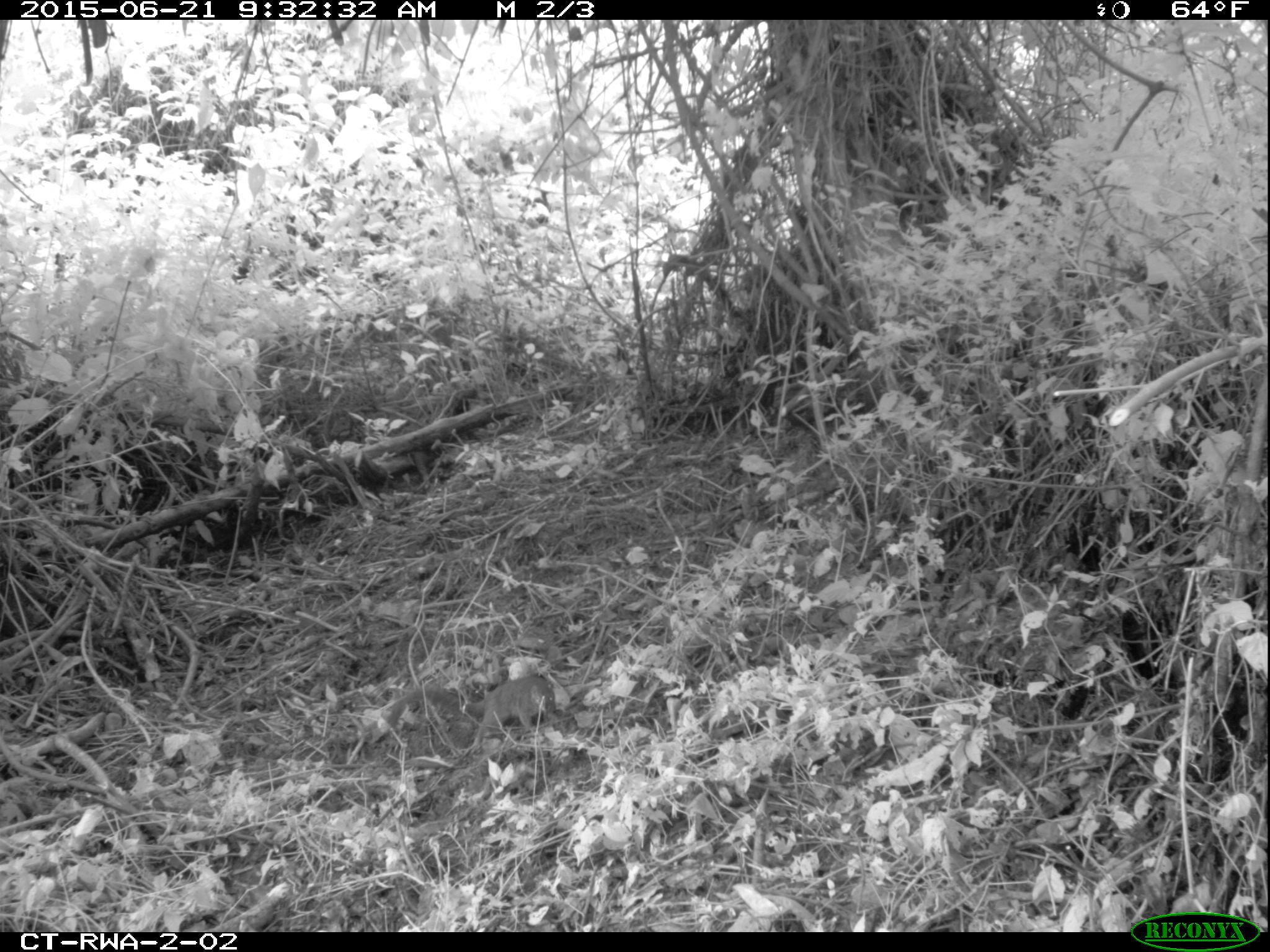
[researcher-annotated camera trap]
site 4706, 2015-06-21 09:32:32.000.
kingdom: Animalia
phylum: Chordata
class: Mammalia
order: Rodentia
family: Sciuridae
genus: Funisciurus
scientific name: Funisciurus carruthersi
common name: carruther's mountain squirrel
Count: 1.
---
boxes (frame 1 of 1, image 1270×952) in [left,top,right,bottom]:
funisciurus carruthersi: [388,675,558,754]